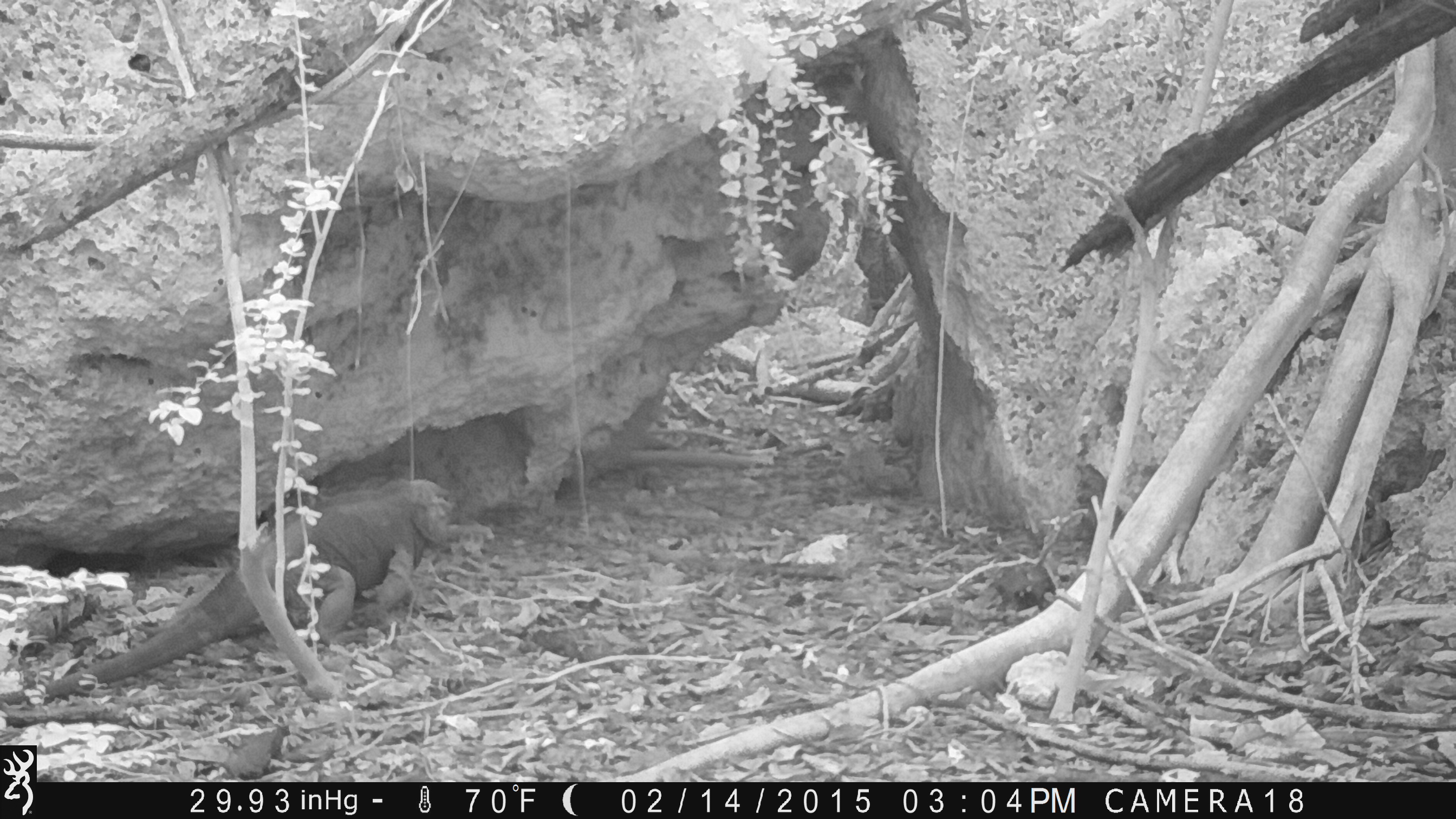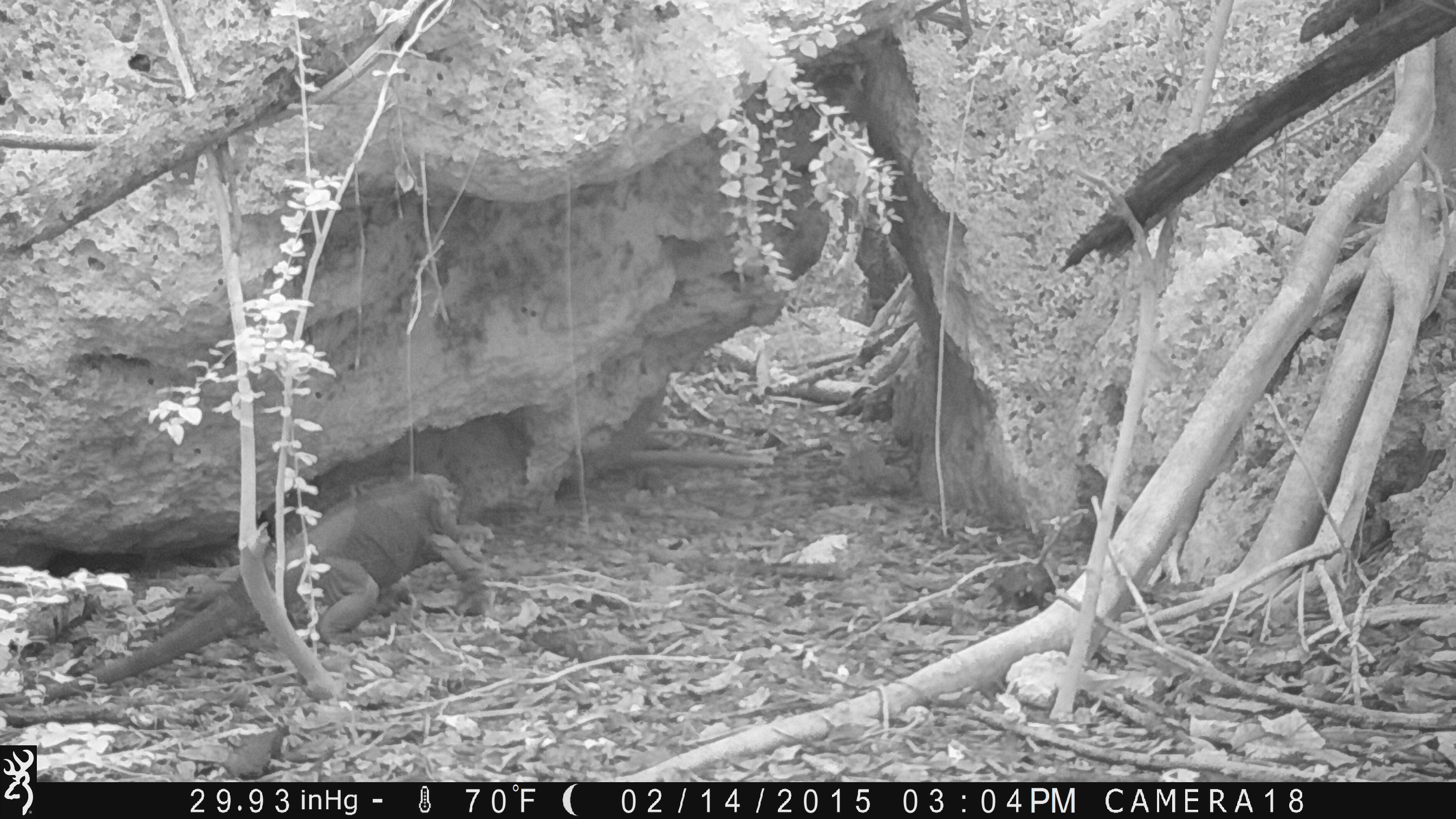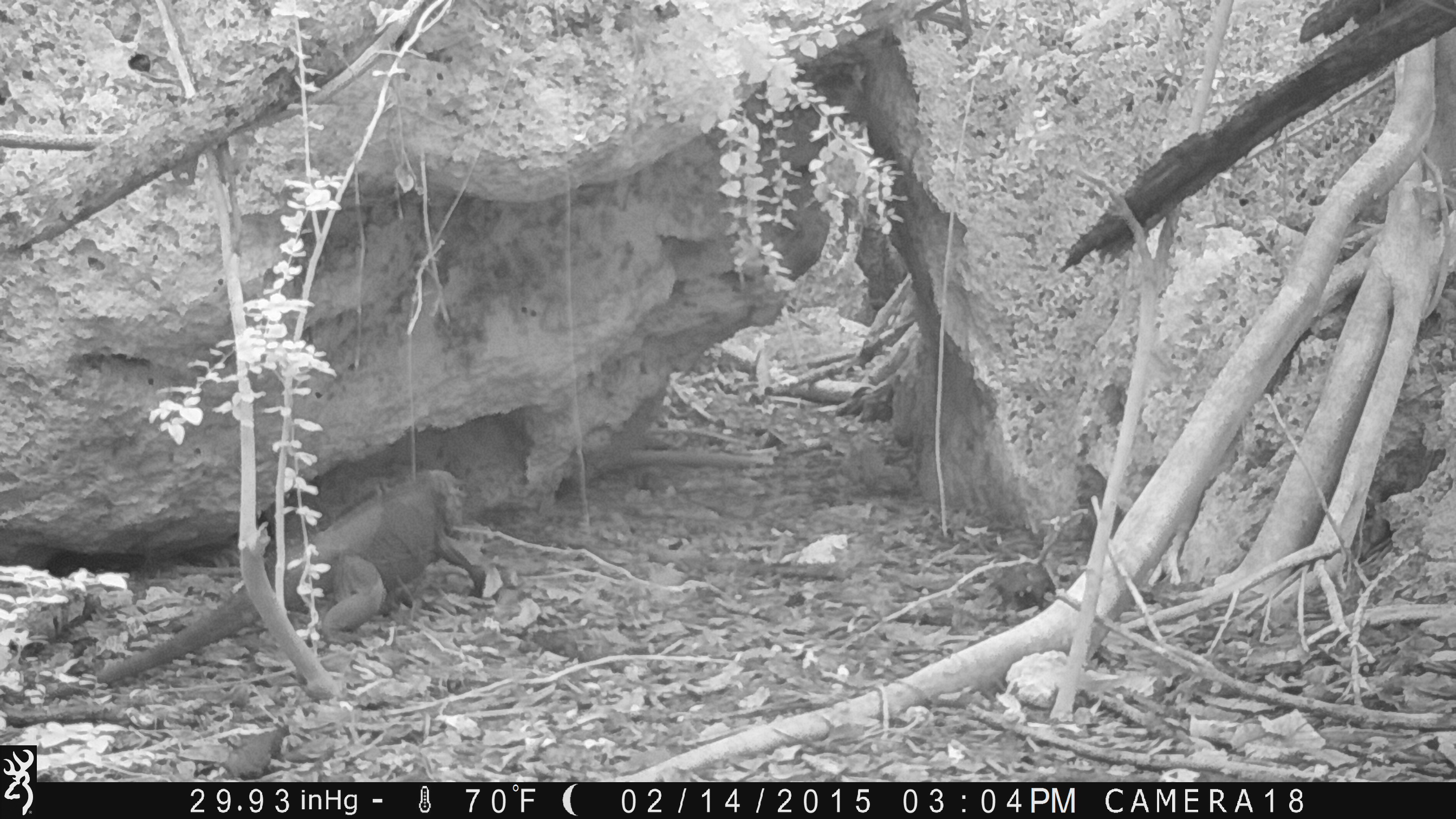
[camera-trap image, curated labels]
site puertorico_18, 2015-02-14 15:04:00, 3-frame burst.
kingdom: Animalia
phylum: Chordata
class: Reptilia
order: Squamata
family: Iguanidae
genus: Iguana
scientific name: Iguana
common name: typical iguanas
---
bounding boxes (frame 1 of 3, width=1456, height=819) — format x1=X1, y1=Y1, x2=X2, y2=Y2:
iguana: x1=57, y1=471, x2=461, y2=691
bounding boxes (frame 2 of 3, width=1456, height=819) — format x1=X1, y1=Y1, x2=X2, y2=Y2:
iguana: x1=95, y1=470, x2=483, y2=669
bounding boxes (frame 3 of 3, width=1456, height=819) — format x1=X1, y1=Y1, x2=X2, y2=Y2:
iguana: x1=36, y1=454, x2=490, y2=706